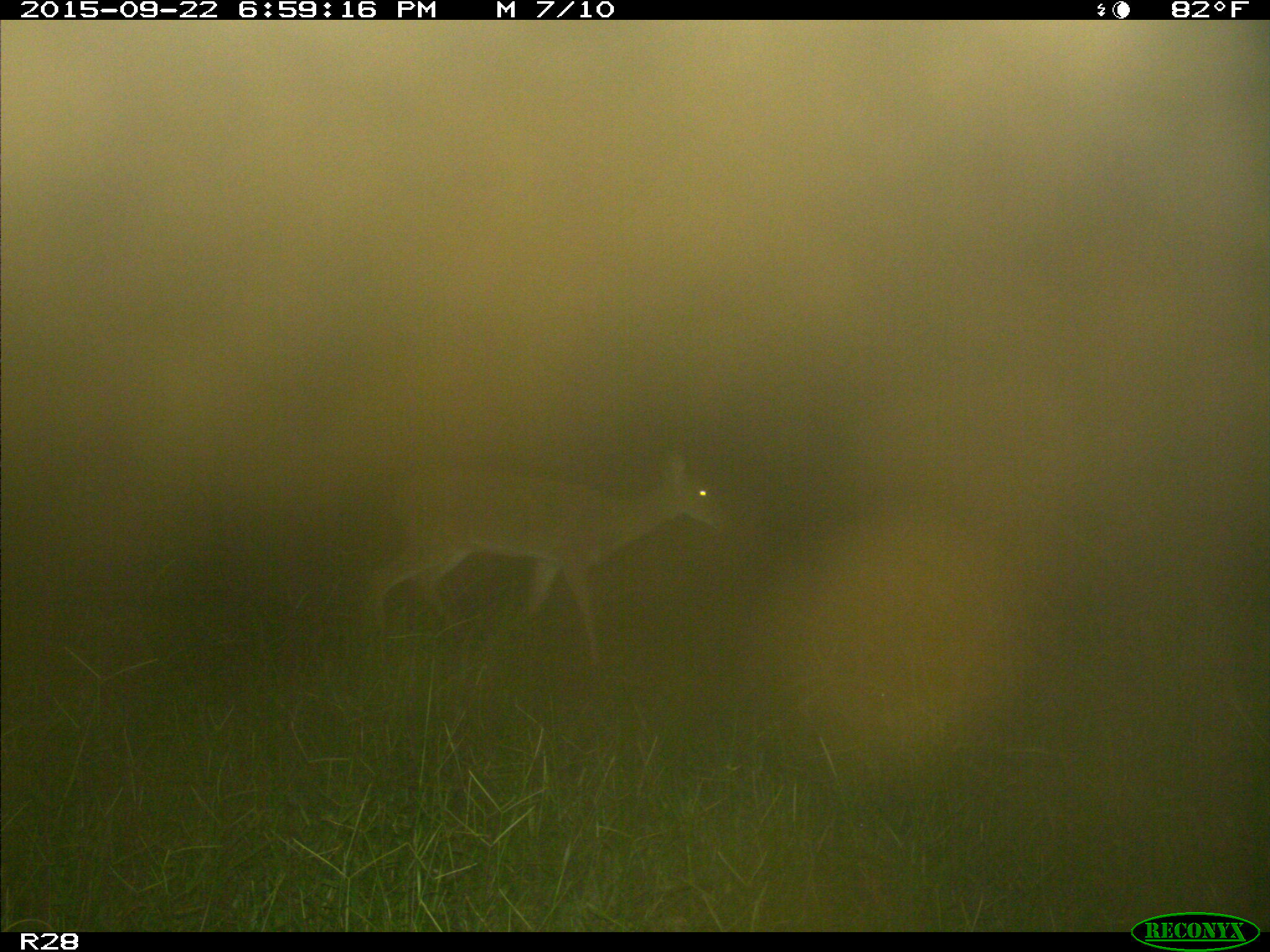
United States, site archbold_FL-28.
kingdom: Animalia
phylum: Chordata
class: Mammalia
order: Artiodactyla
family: Cervidae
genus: Odocoileus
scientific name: Odocoileus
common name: deer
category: unidentified deer